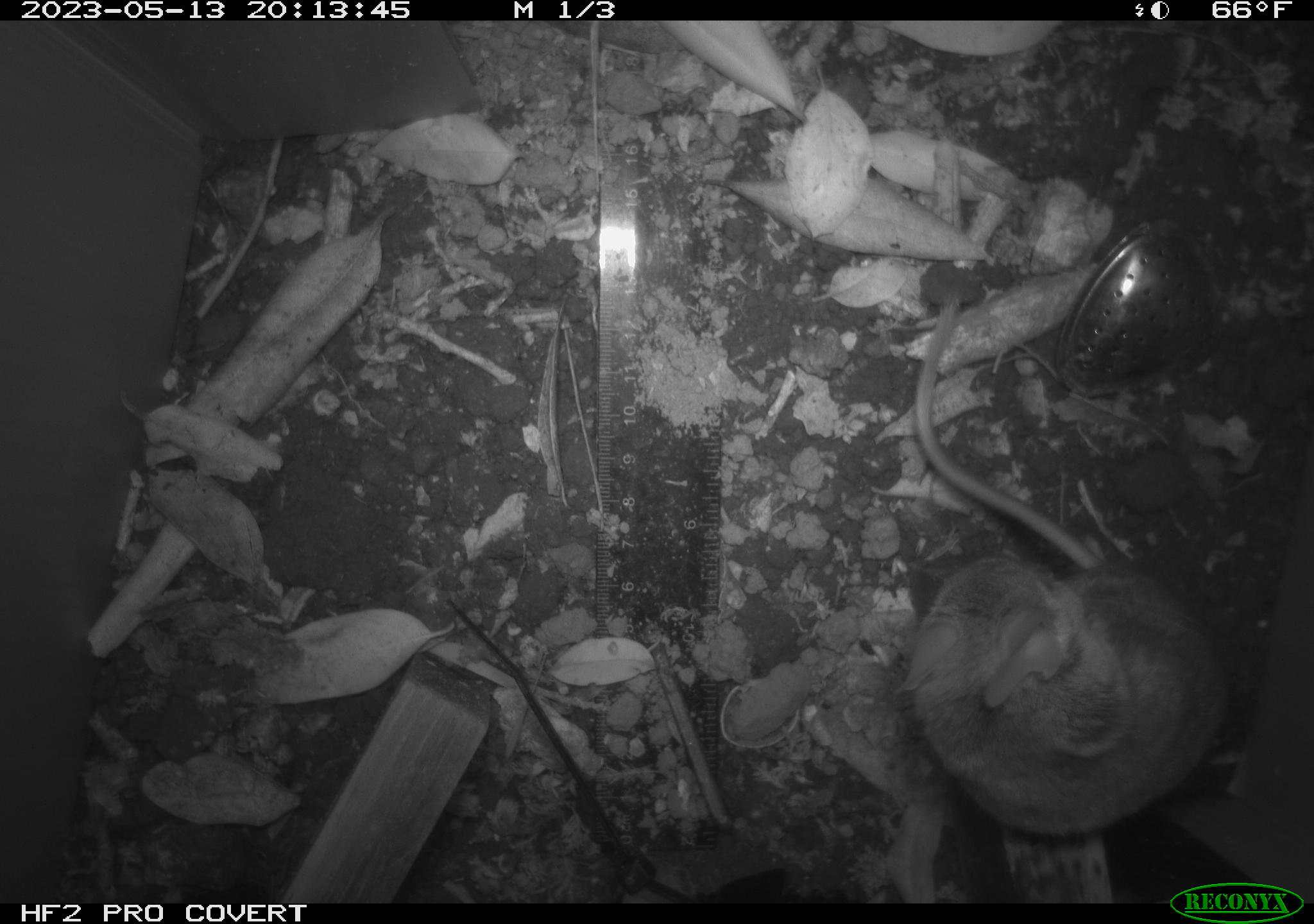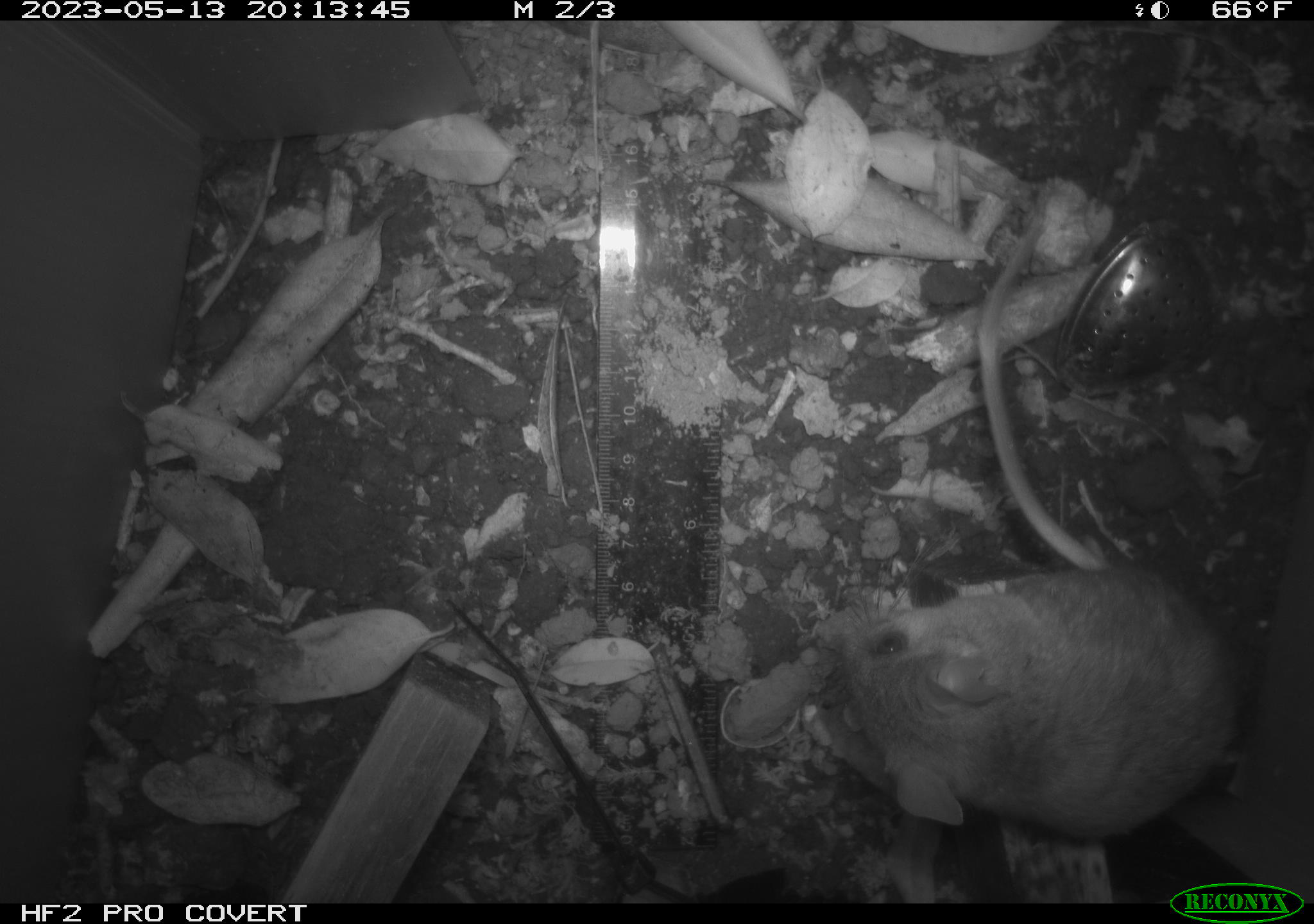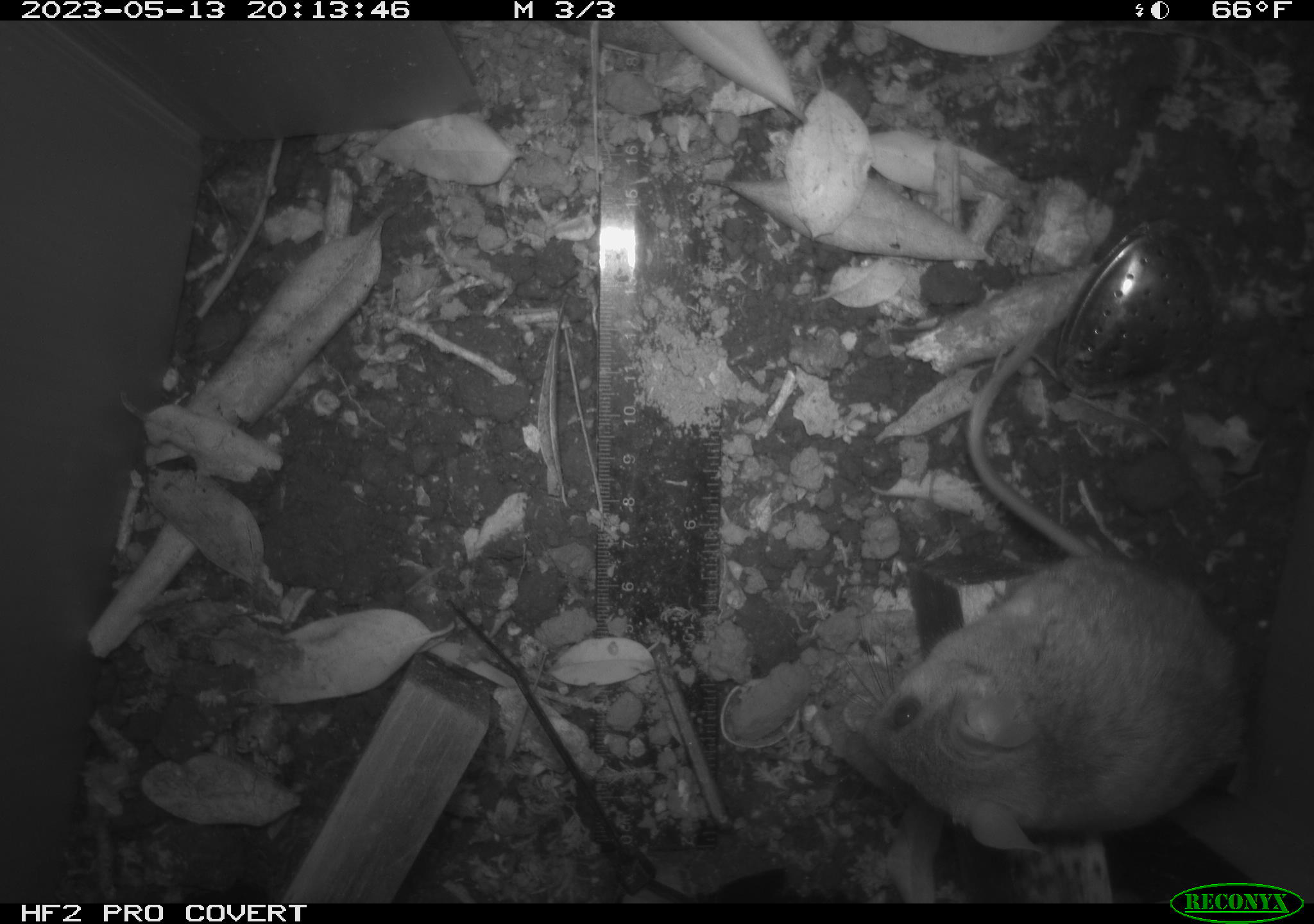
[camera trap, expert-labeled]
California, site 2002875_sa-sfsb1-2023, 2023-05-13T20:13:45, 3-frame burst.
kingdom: Animalia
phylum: Chordata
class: Mammalia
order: Rodentia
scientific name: Rodentia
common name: mouse species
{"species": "mouse species (Rodentia)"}